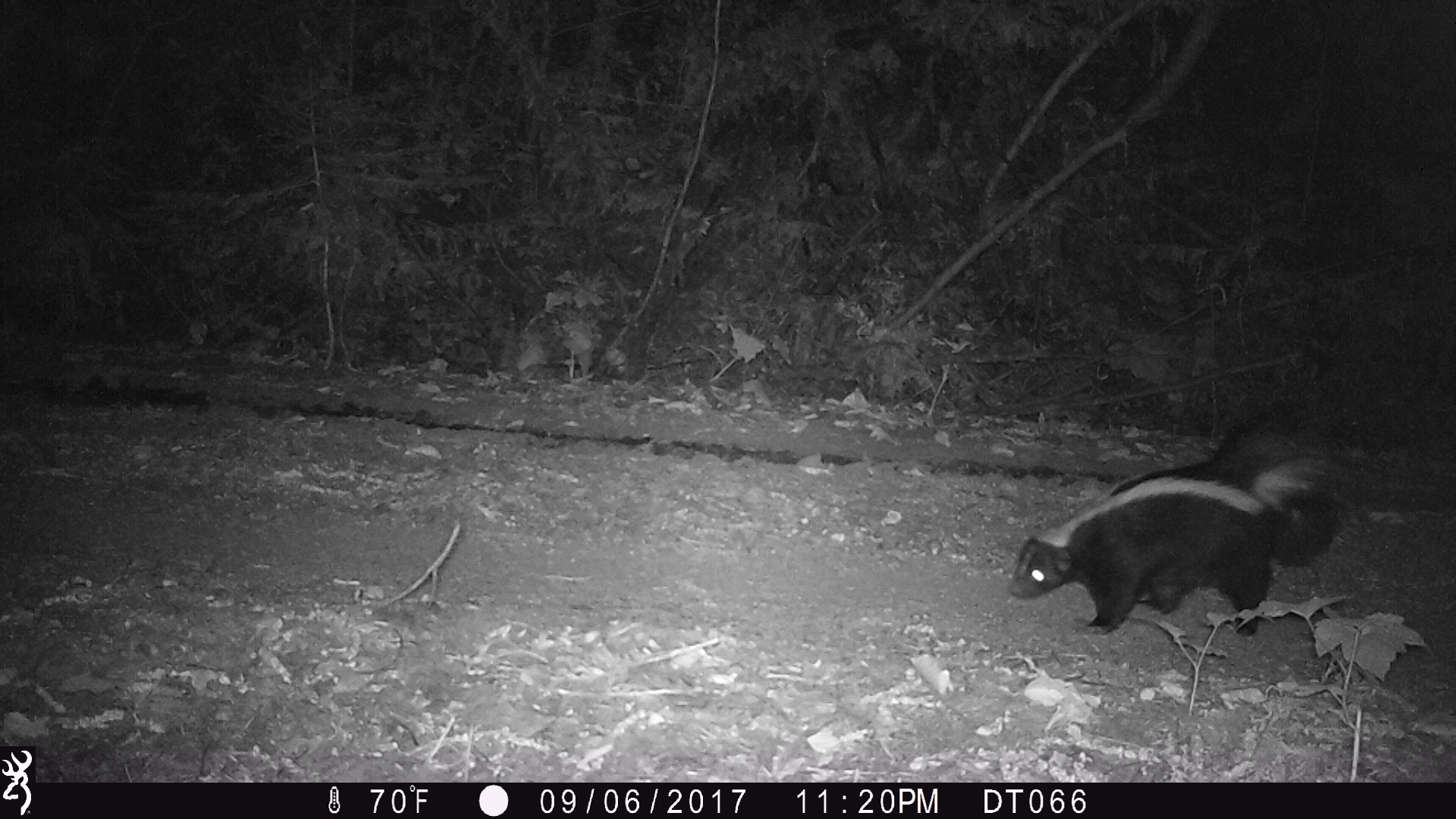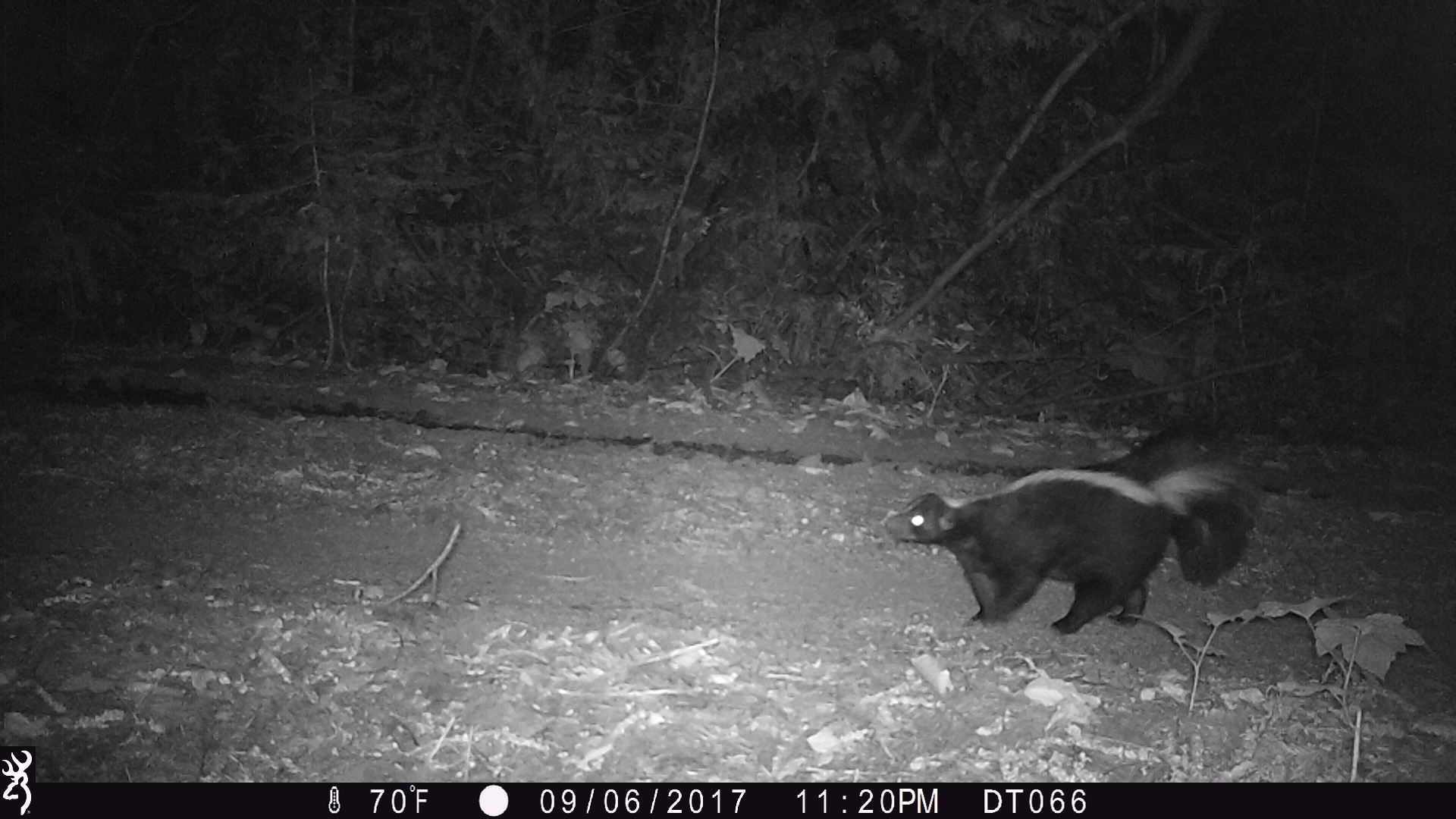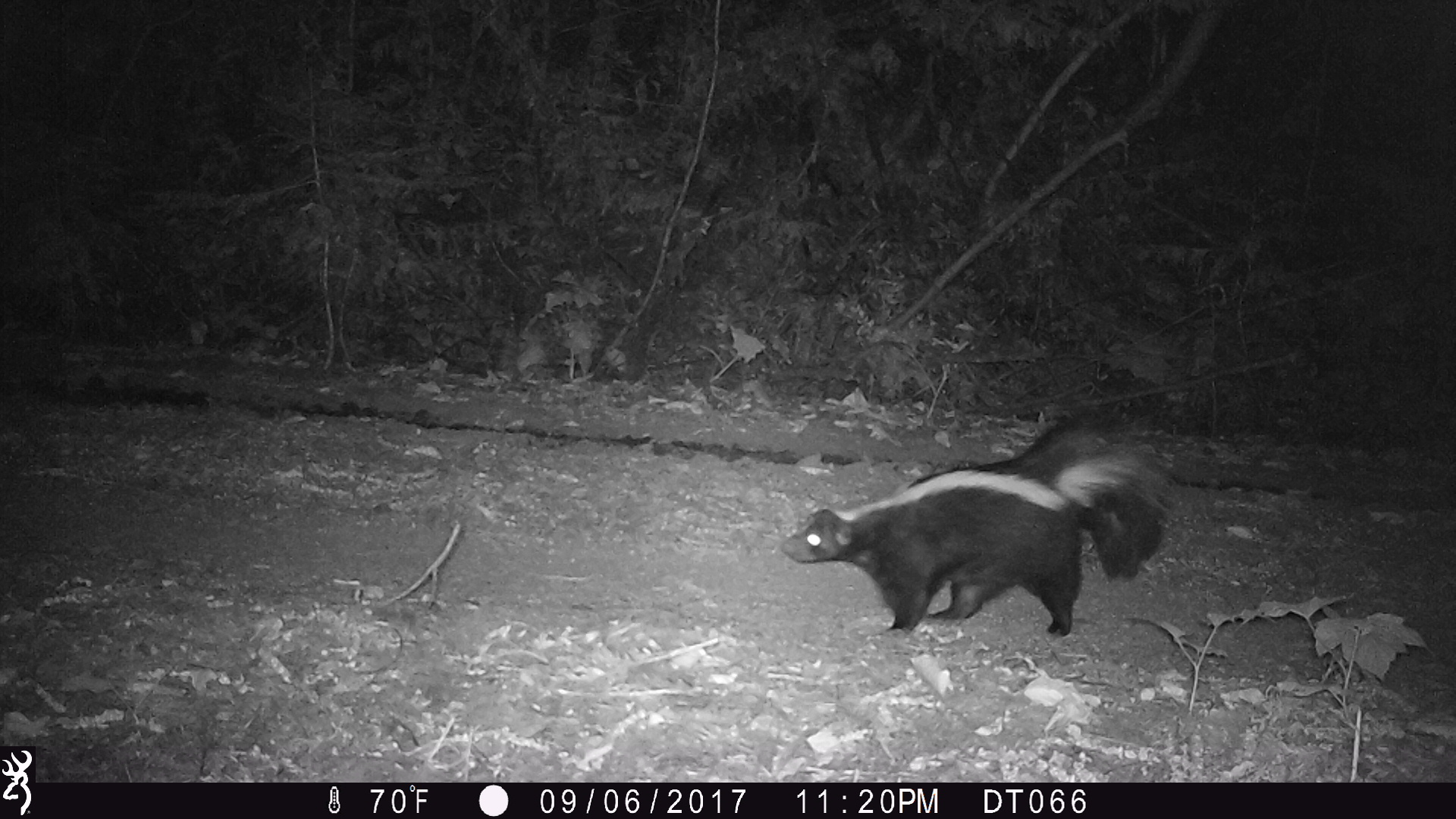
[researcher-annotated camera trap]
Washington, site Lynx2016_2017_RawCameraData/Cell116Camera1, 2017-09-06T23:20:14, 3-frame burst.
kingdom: Animalia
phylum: Chordata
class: Mammalia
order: Carnivora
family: Mephitidae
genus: Mephitis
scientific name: Mephitis mephitis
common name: striped skunk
Mephitis mephitis (striped skunk). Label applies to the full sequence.